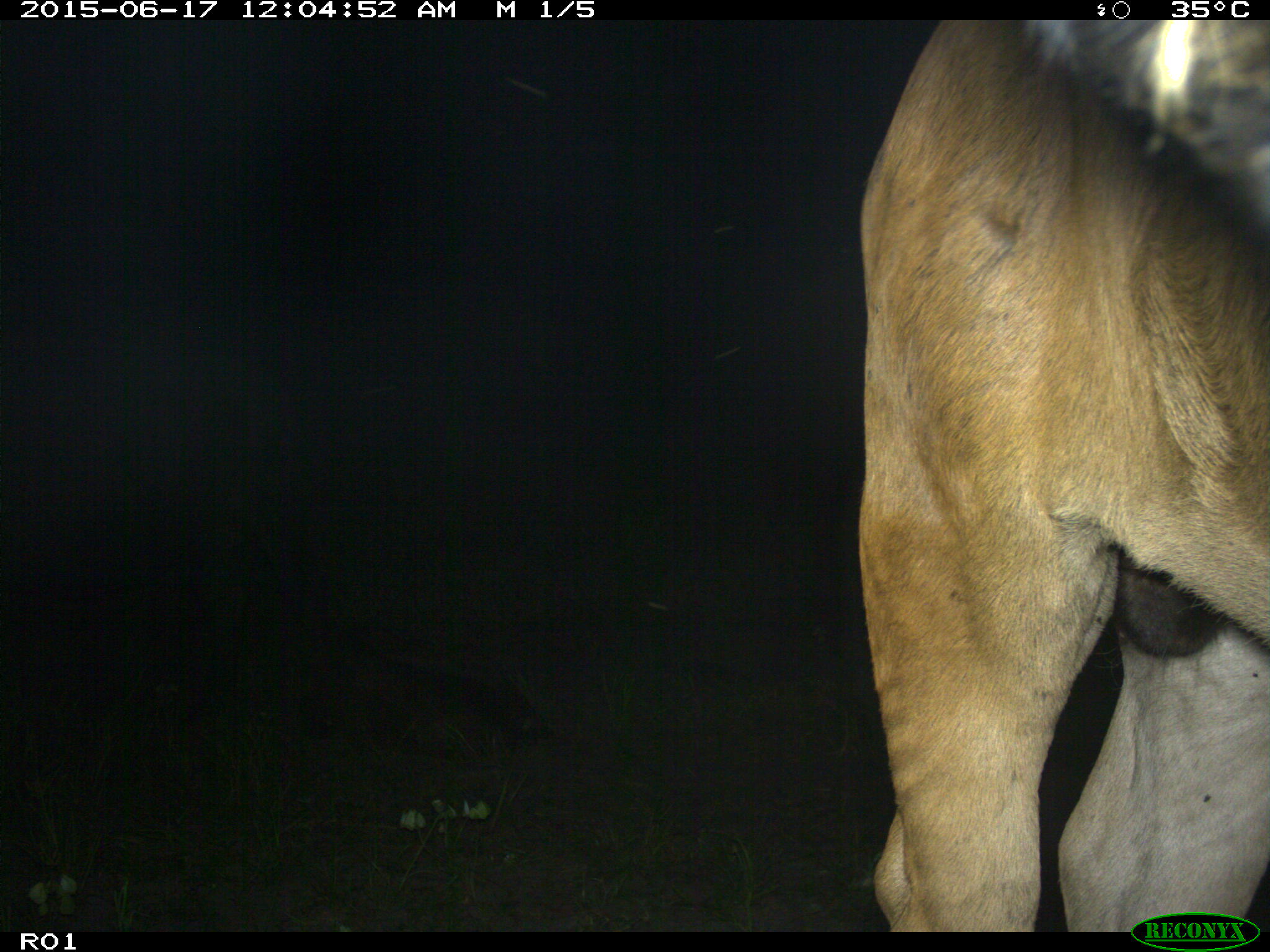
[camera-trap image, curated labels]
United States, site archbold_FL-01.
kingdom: Animalia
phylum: Chordata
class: Mammalia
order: Artiodactyla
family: Bovidae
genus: Bos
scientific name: Bos taurus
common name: domestic cow